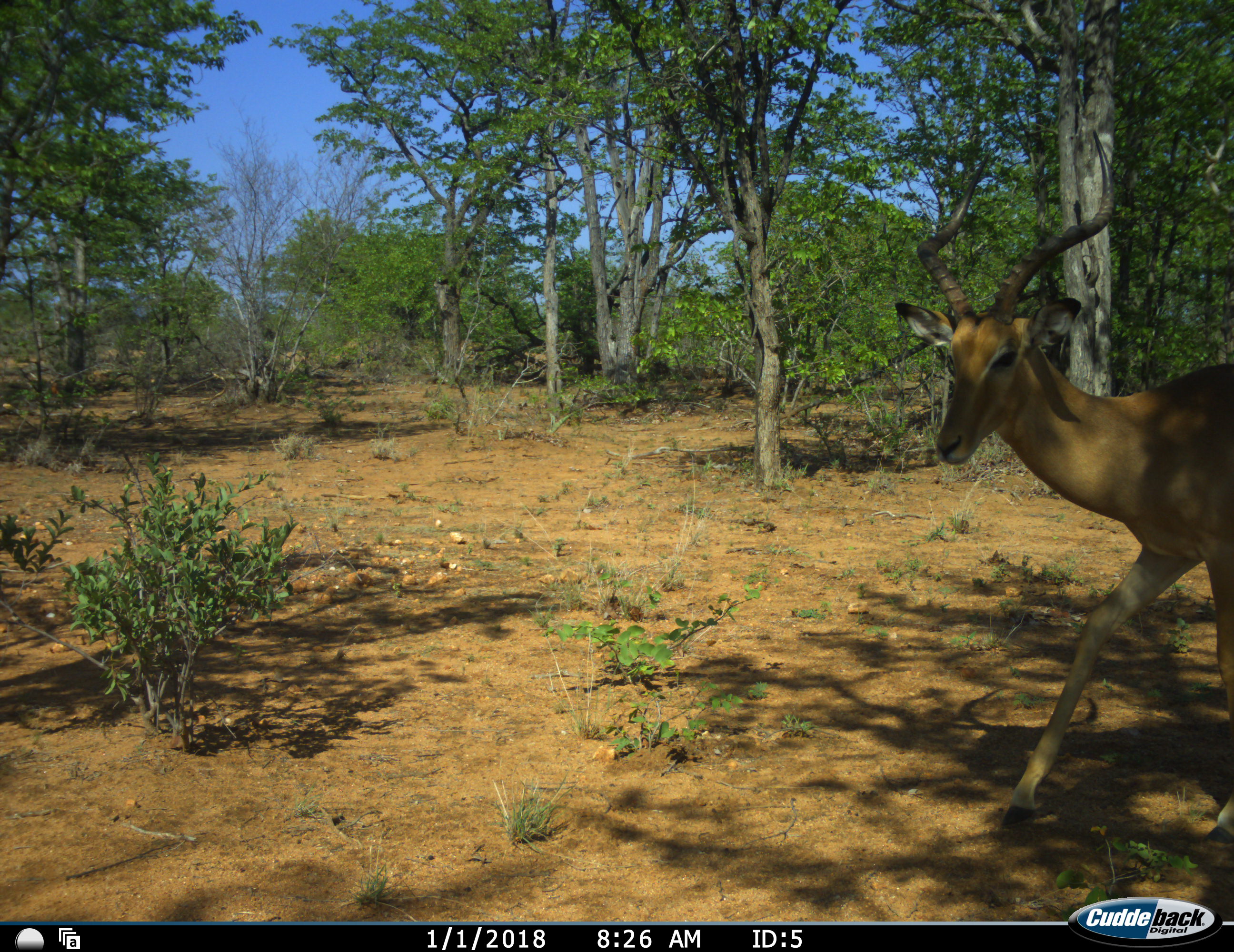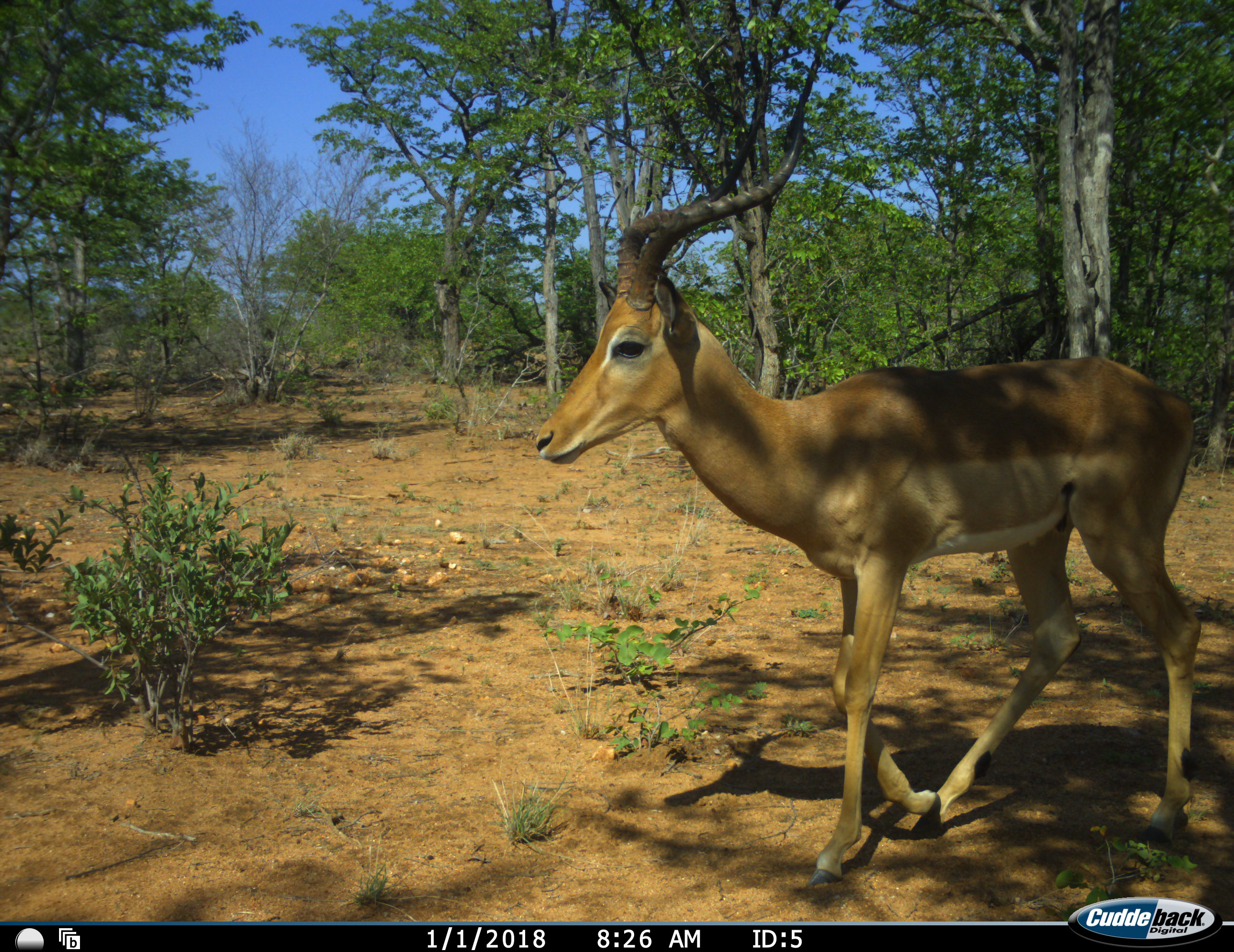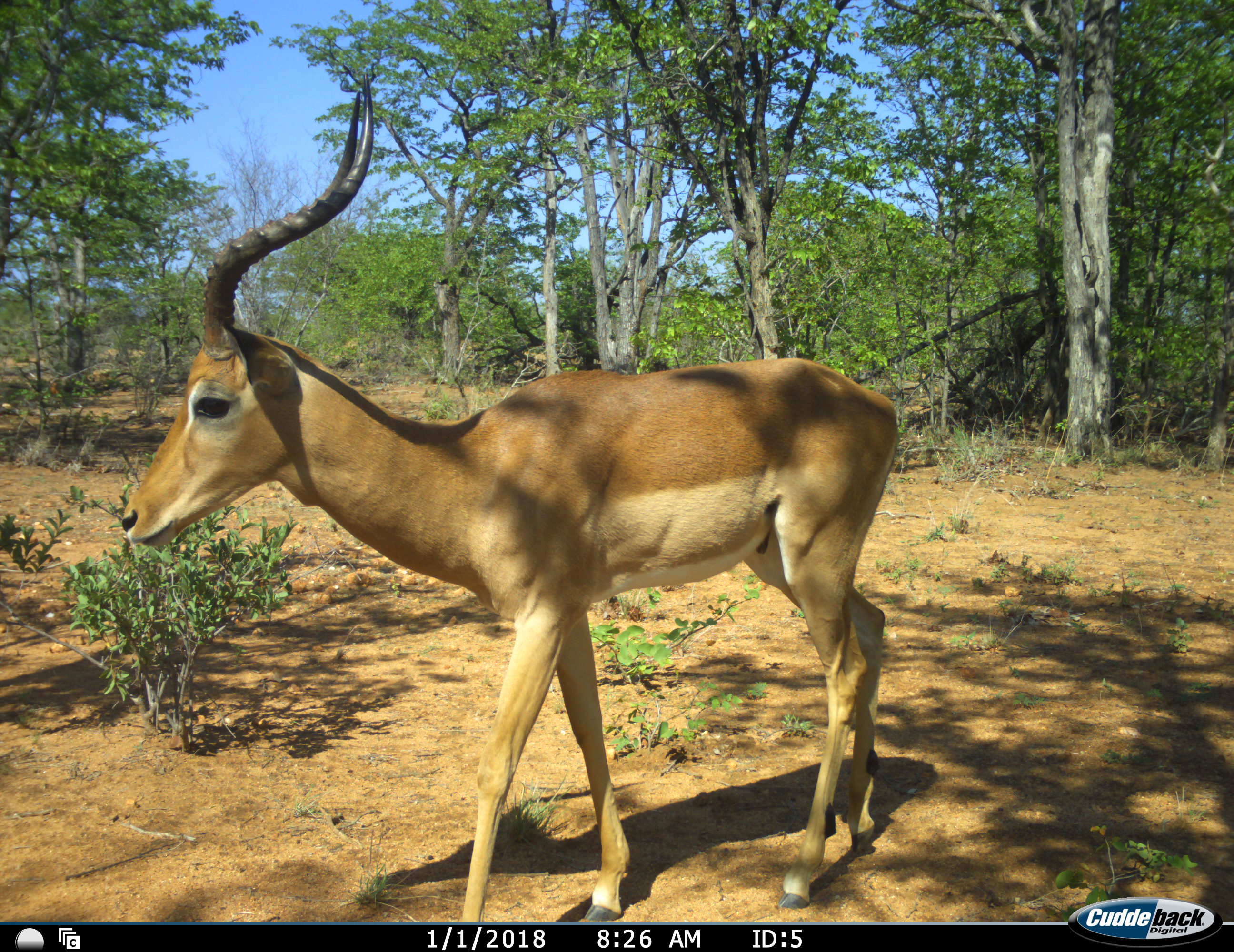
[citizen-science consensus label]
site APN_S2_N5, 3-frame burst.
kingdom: Animalia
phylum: Chordata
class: Mammalia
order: Artiodactyla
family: Bovidae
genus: Aepyceros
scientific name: Aepyceros melampus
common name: impala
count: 1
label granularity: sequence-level